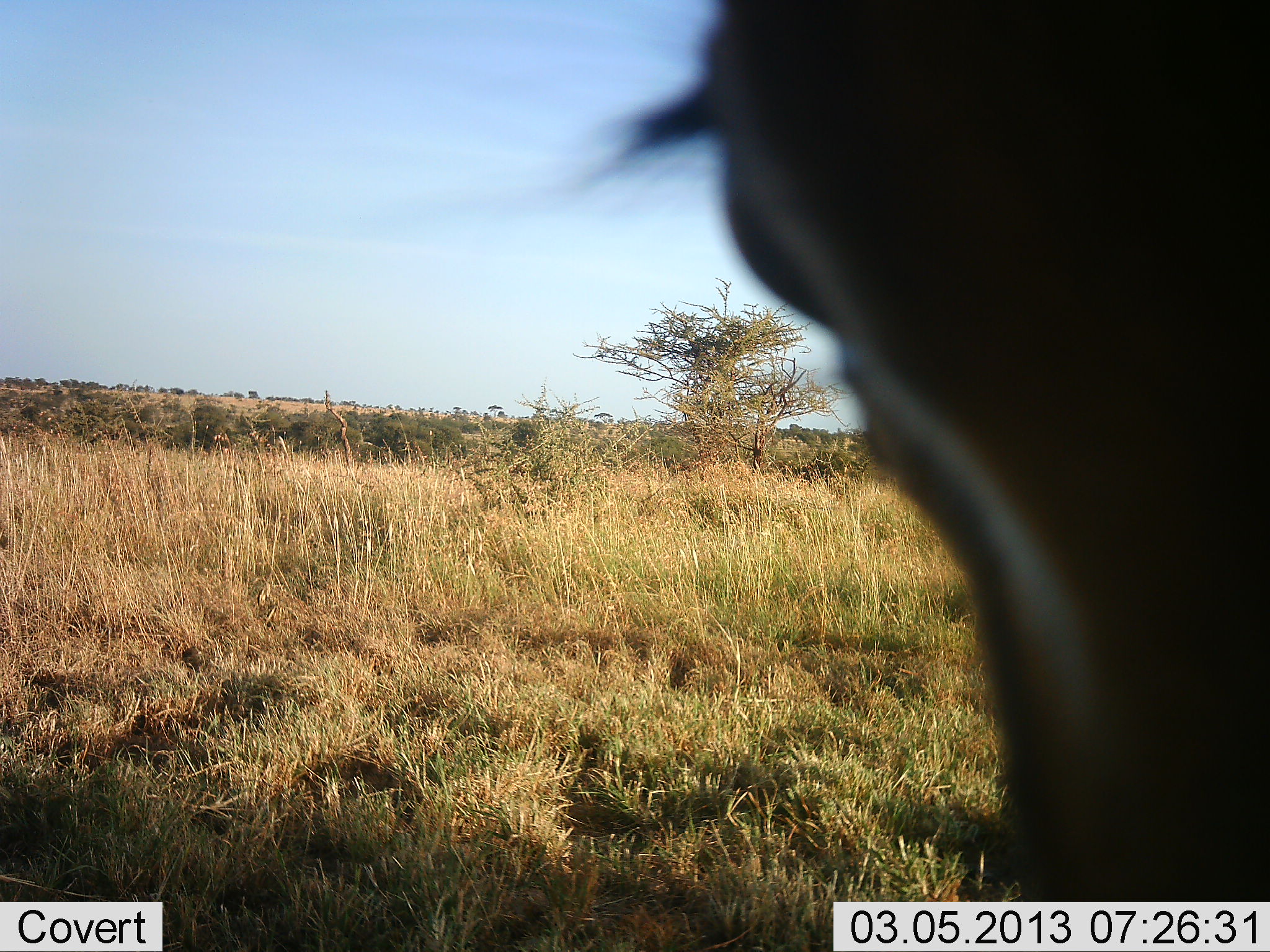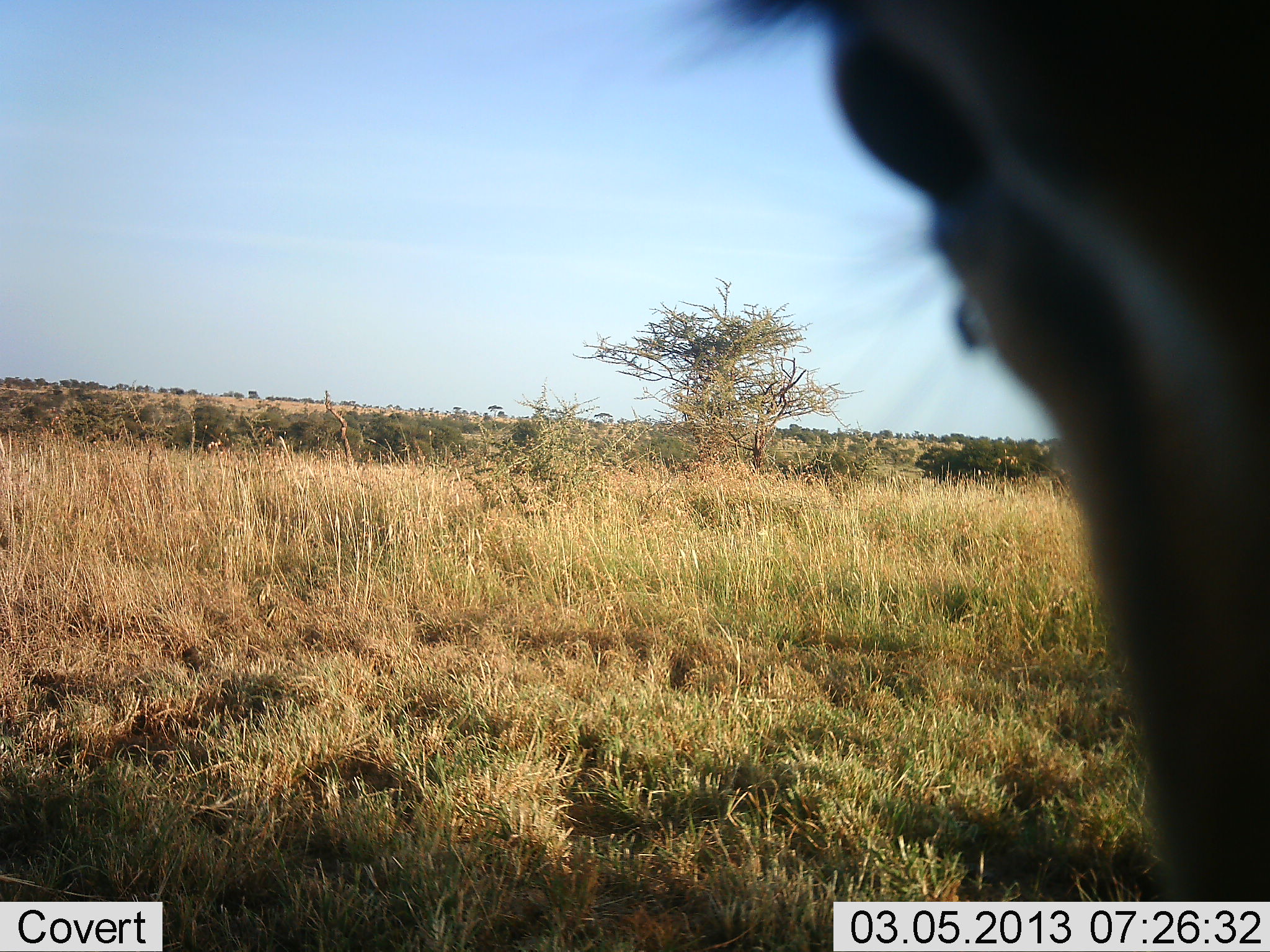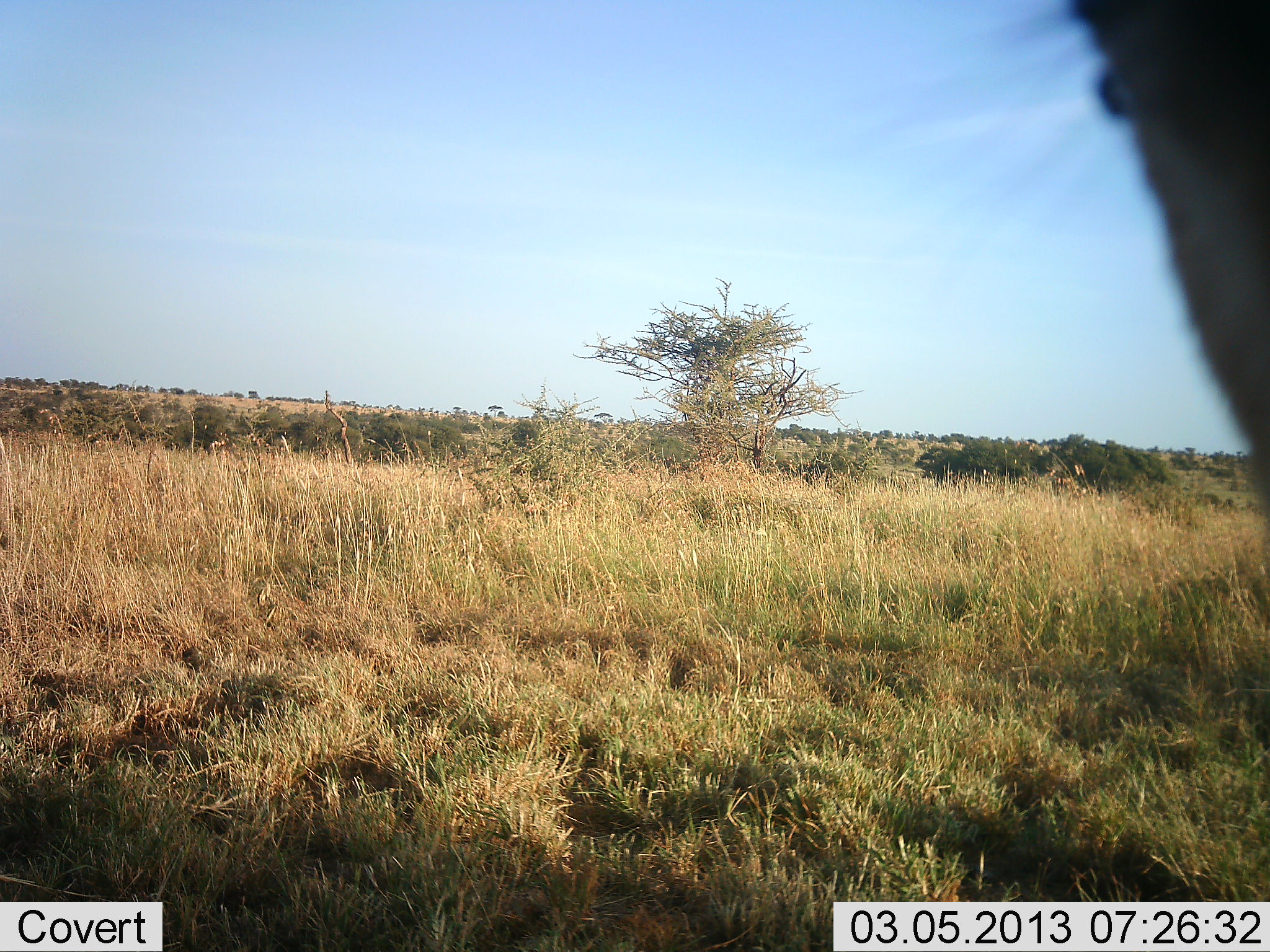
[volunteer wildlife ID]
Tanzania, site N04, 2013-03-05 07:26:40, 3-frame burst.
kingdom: Animalia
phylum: Chordata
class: Mammalia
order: Artiodactyla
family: Bovidae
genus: Eudorcas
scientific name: Eudorcas thomsonii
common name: thomson's gazelle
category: gazellethomsons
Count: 1.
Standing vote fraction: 88%.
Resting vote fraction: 0%.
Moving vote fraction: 12%.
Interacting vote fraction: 12%.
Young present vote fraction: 0%.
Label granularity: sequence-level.